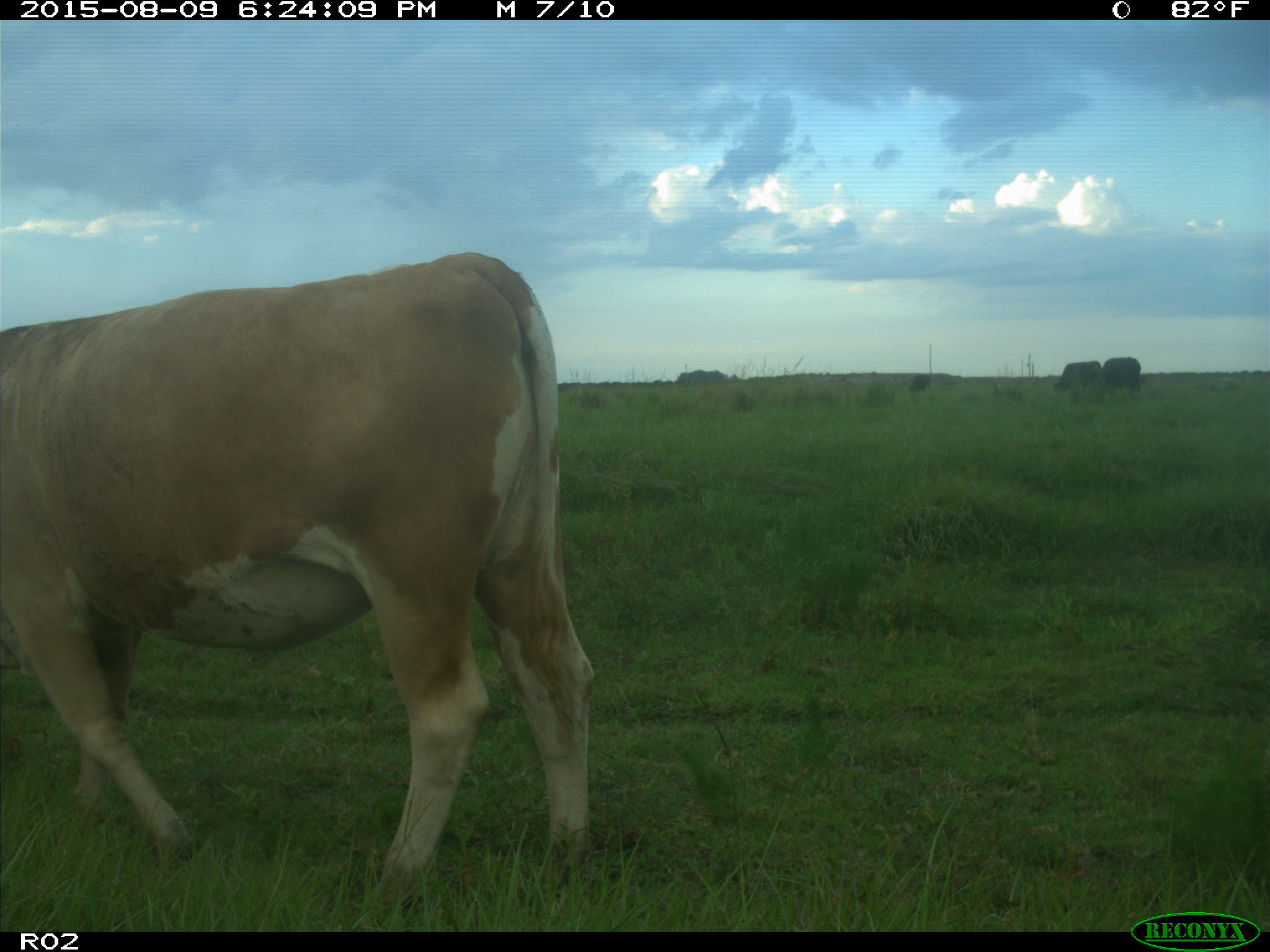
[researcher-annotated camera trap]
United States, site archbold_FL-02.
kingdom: Animalia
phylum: Chordata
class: Mammalia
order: Artiodactyla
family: Bovidae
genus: Bos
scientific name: Bos taurus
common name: domestic cow